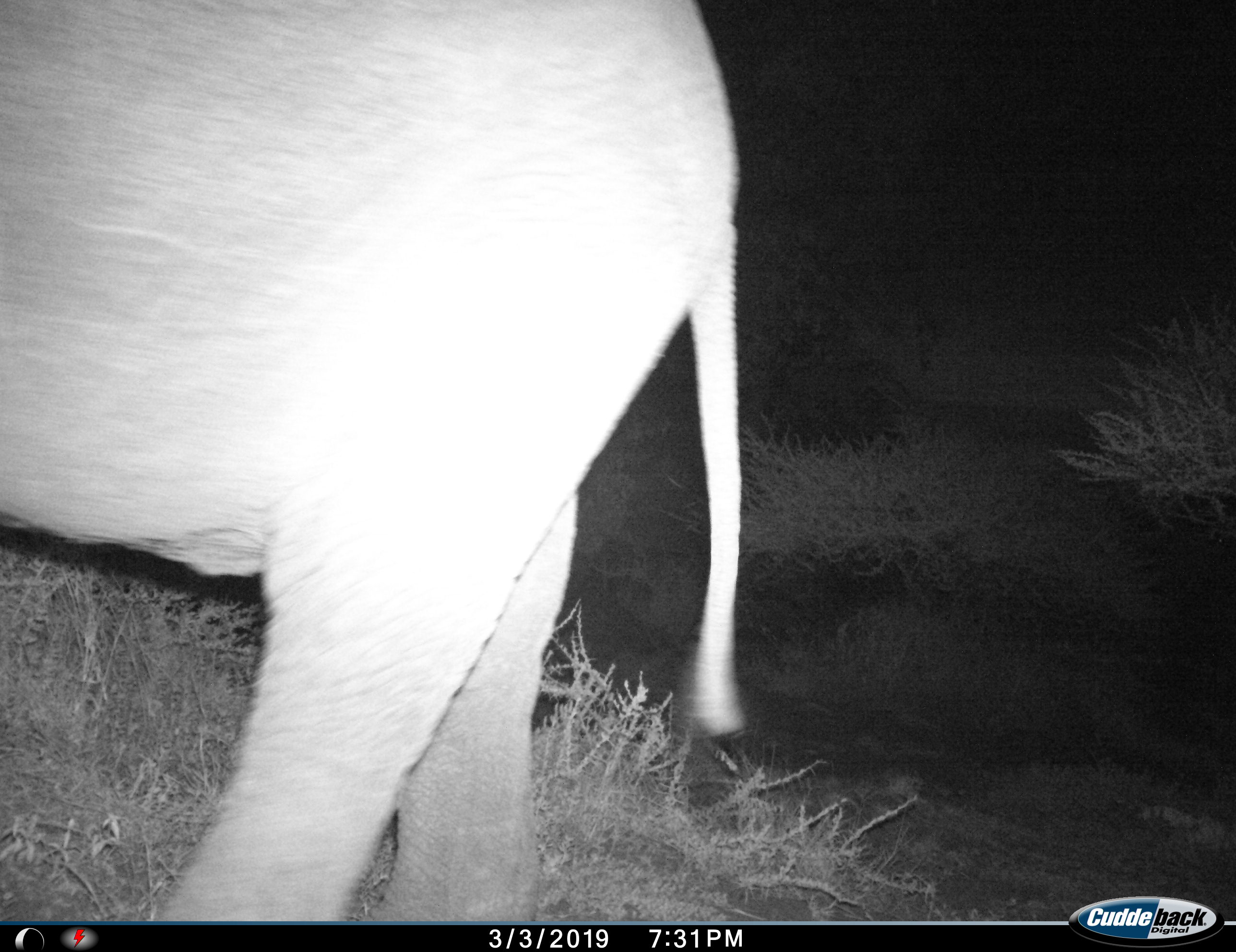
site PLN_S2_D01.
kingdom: Animalia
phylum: Chordata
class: Mammalia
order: Proboscidea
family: Elephantidae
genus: Loxodonta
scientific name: Loxodonta africana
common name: african bush elephant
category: elephant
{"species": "elephant (african bush elephant) (Loxodonta africana)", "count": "1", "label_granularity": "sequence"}